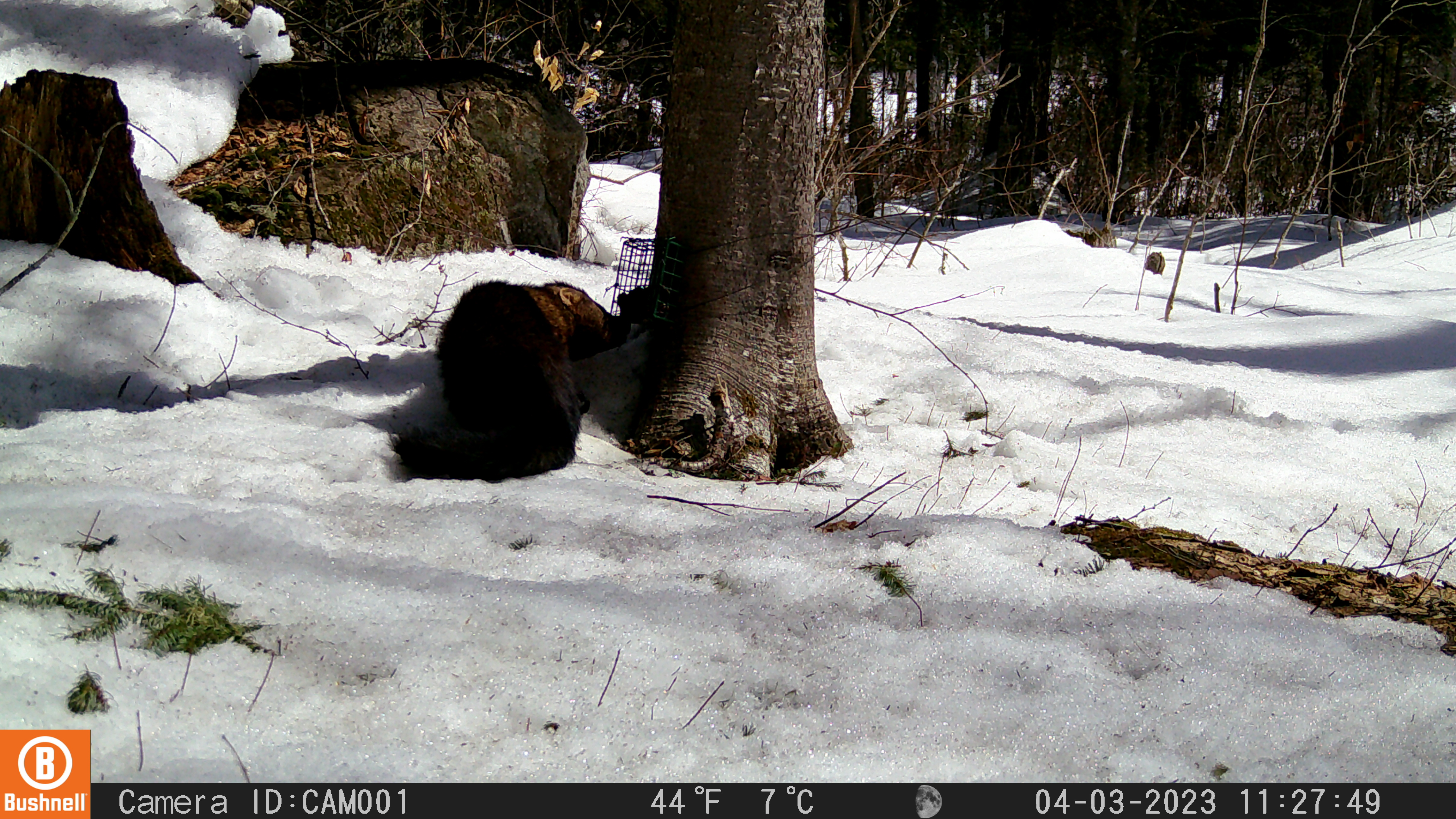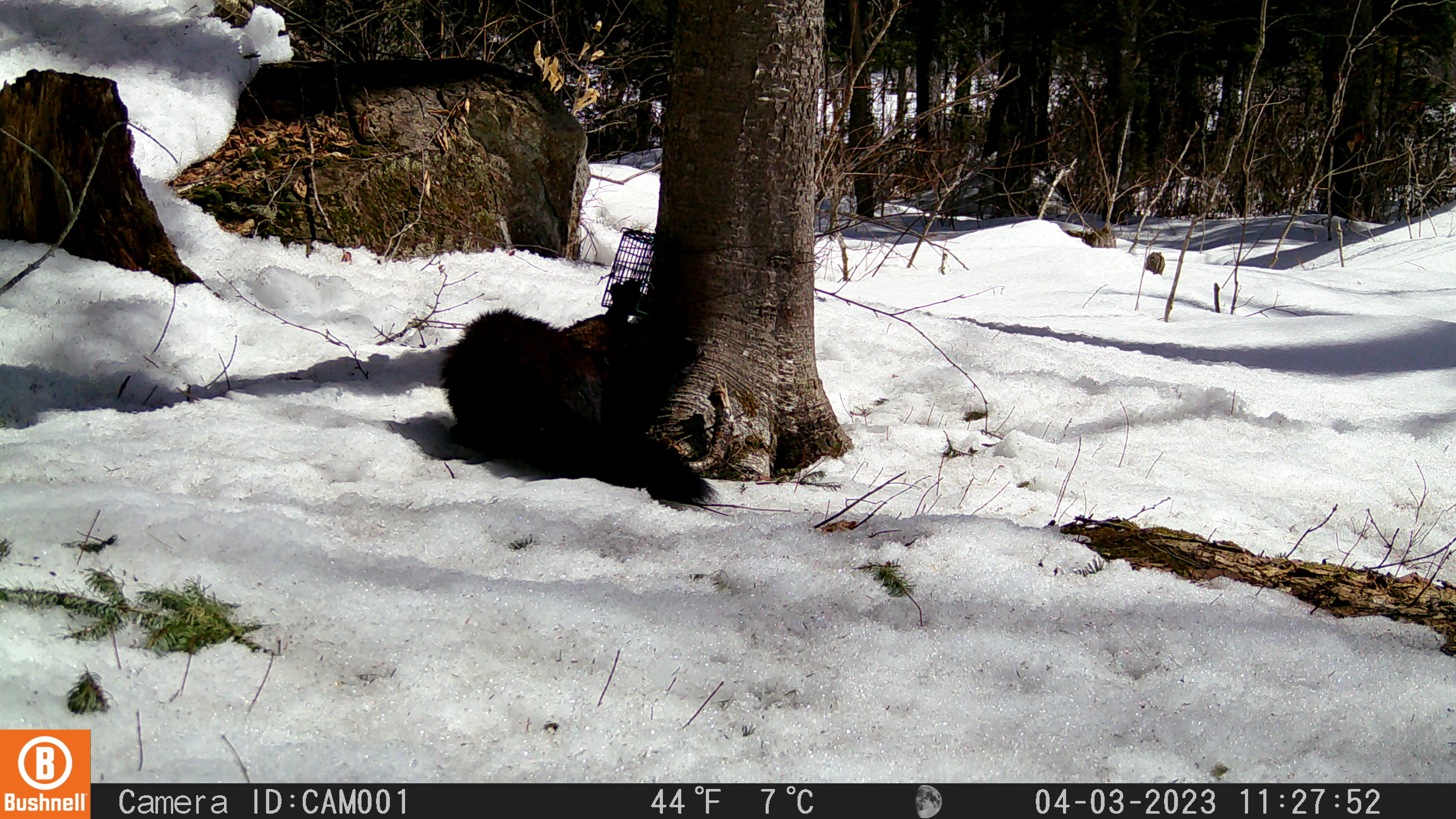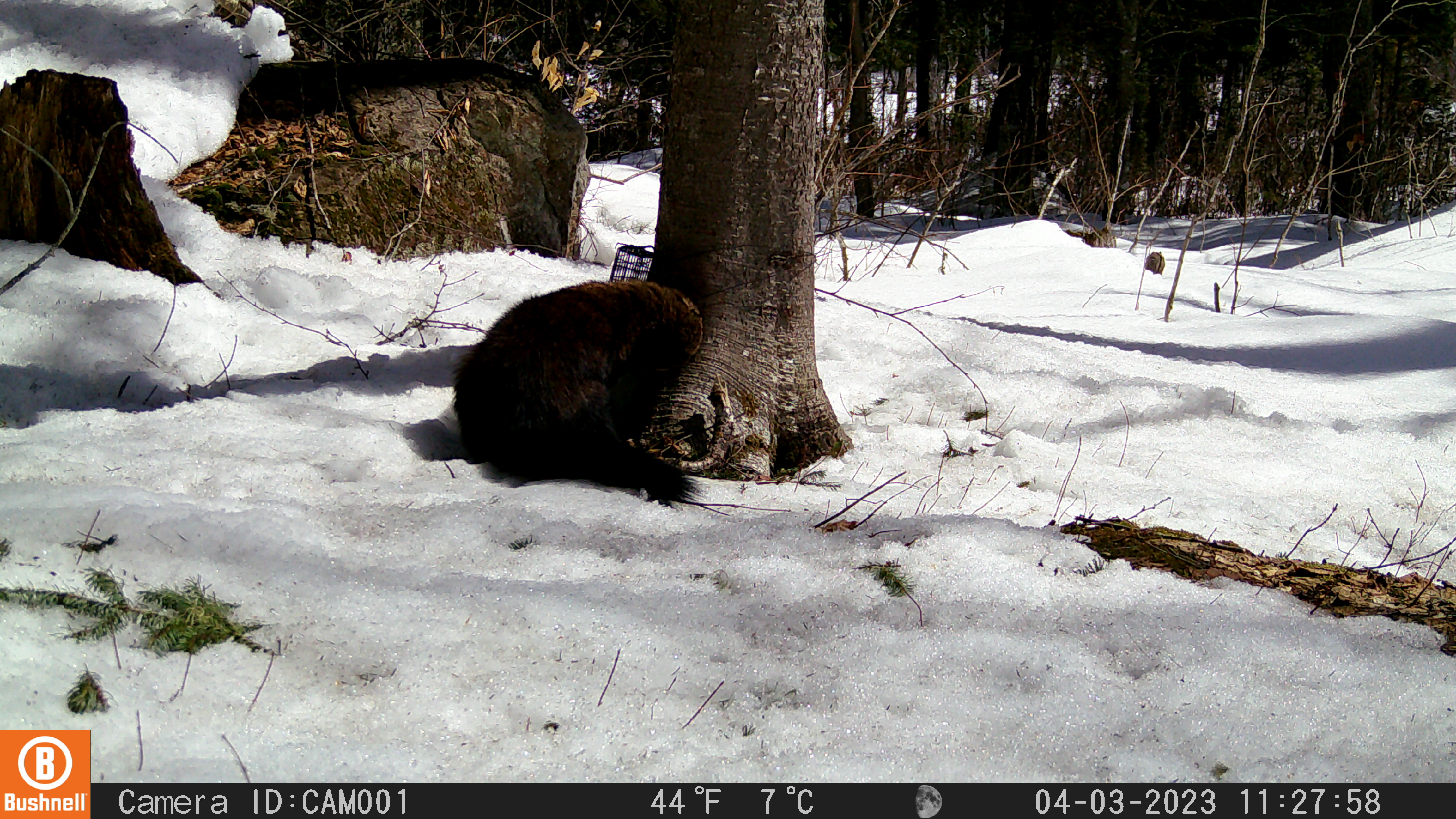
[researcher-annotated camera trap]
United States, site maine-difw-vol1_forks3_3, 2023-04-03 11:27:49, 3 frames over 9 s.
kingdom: Animalia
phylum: Chordata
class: Mammalia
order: Carnivora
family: Mustelidae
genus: Pekania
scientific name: Pekania pennanti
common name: fisher